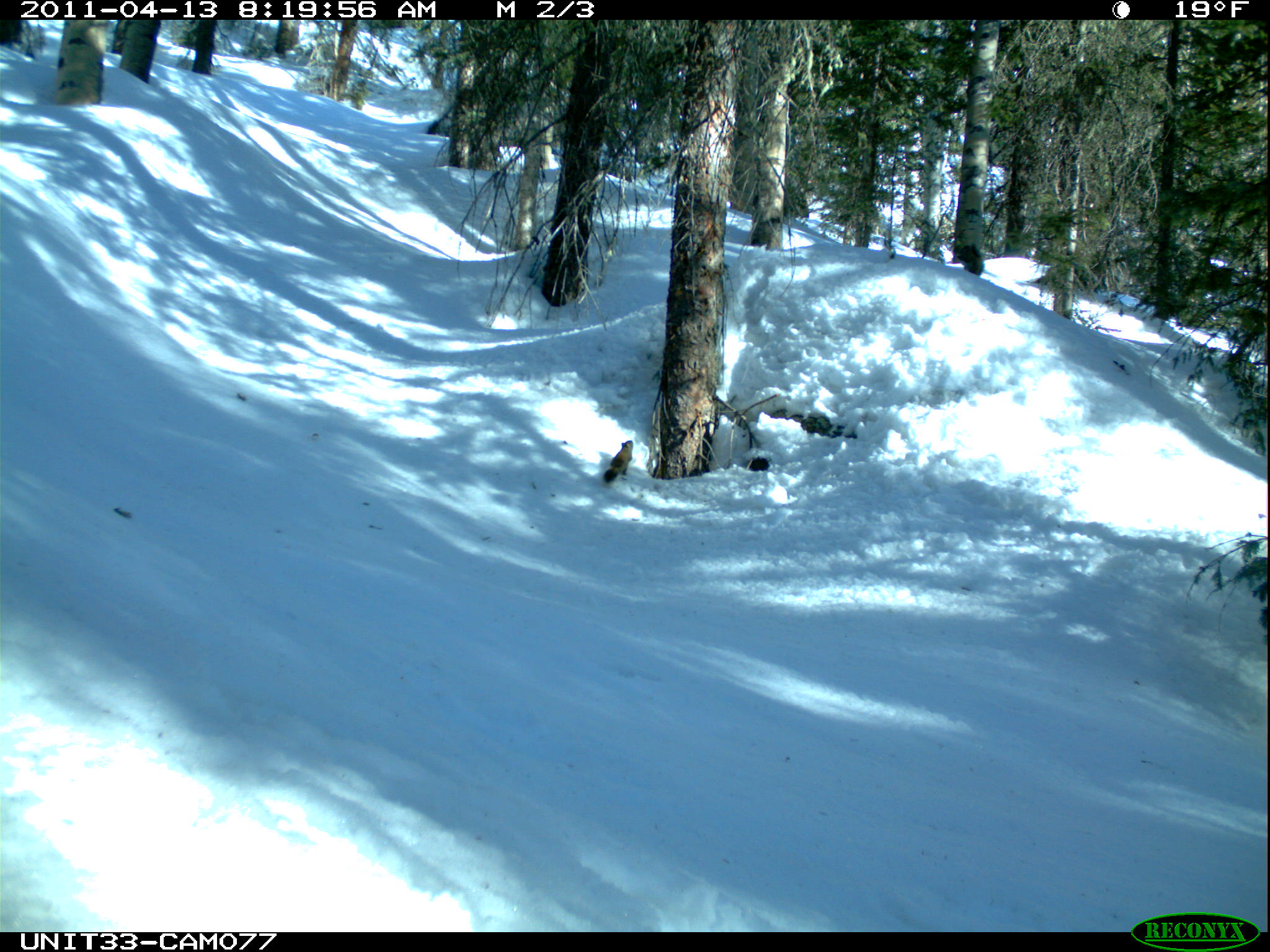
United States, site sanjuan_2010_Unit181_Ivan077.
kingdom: Animalia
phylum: Chordata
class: Mammalia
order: Rodentia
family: Sciuridae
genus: Tamiasciurus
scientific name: Tamiasciurus hudsonicus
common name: american red squirrel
Tamiasciurus hudsonicus (american red squirrel).